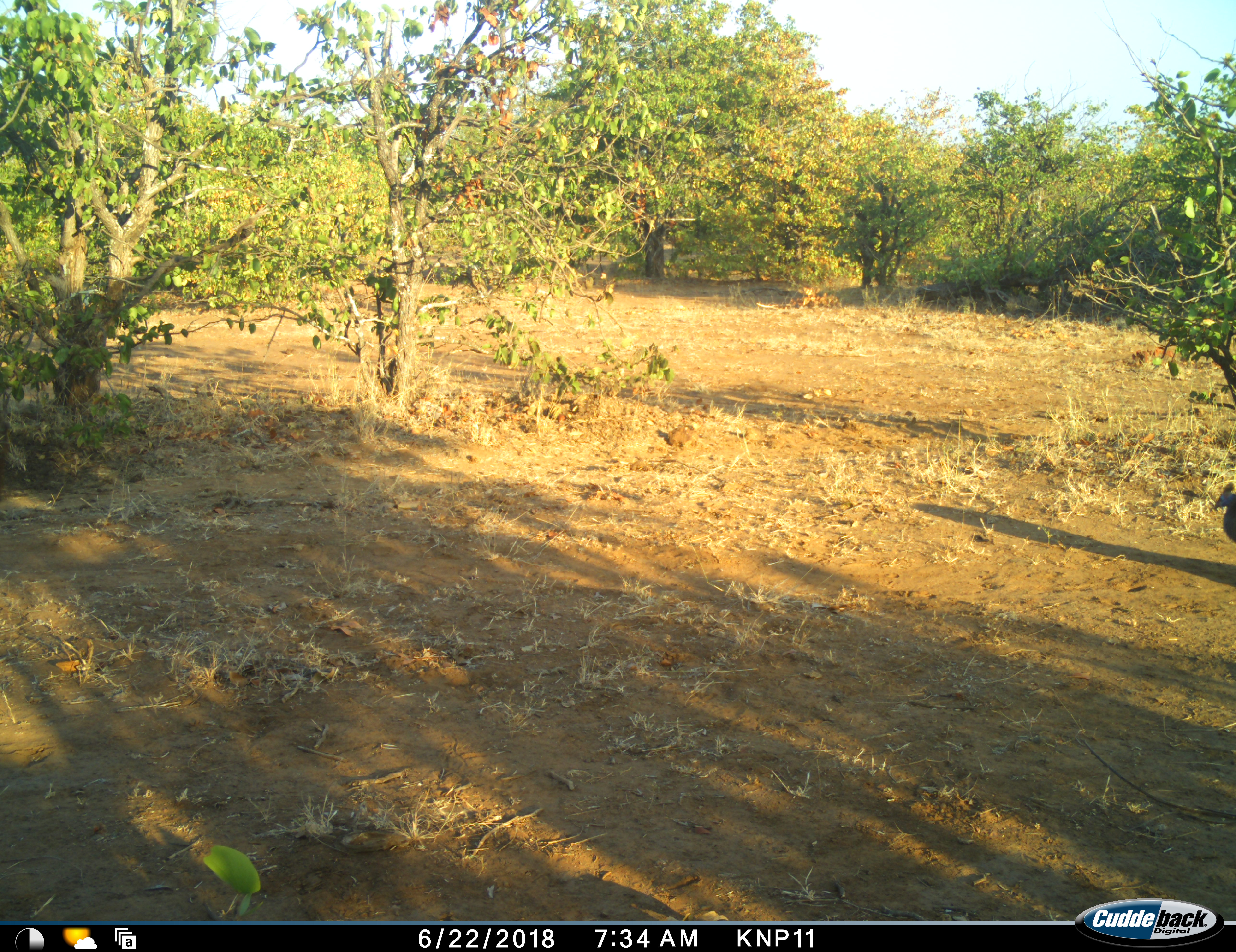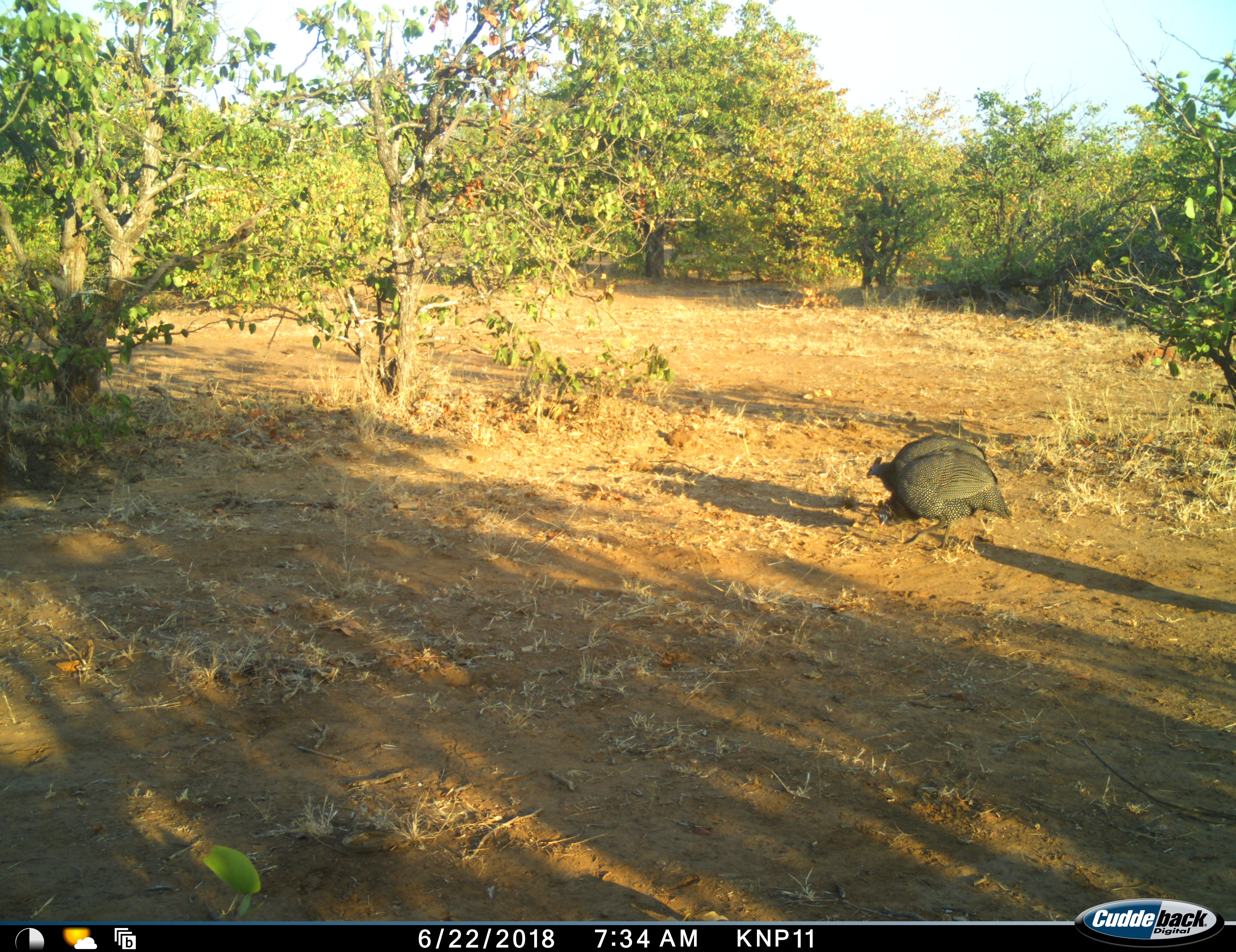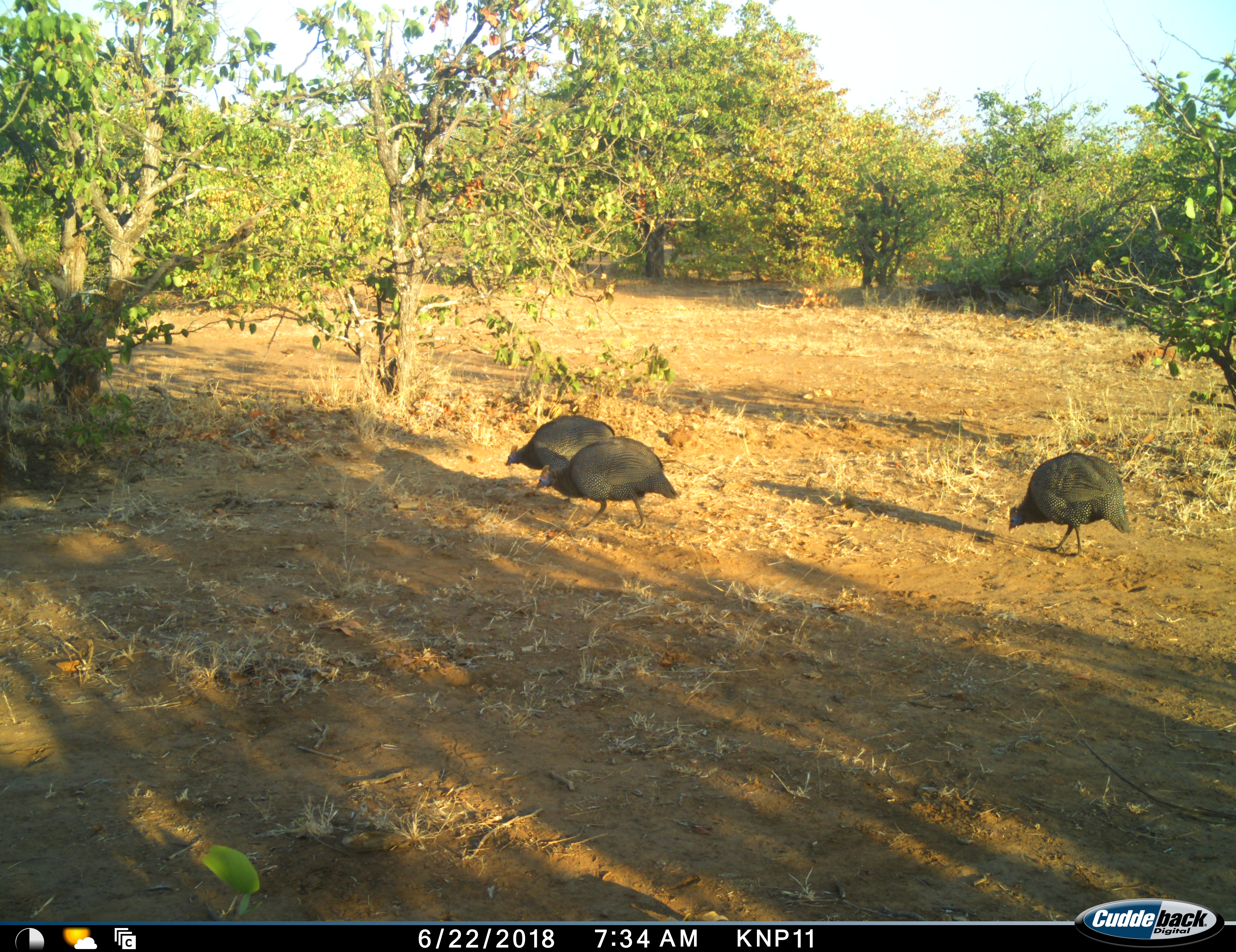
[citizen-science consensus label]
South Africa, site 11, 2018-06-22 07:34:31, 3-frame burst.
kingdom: Animalia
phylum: Chordata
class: Aves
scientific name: Aves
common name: bird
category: birdother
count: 3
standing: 0%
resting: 0%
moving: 78%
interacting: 0%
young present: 0%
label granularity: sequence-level